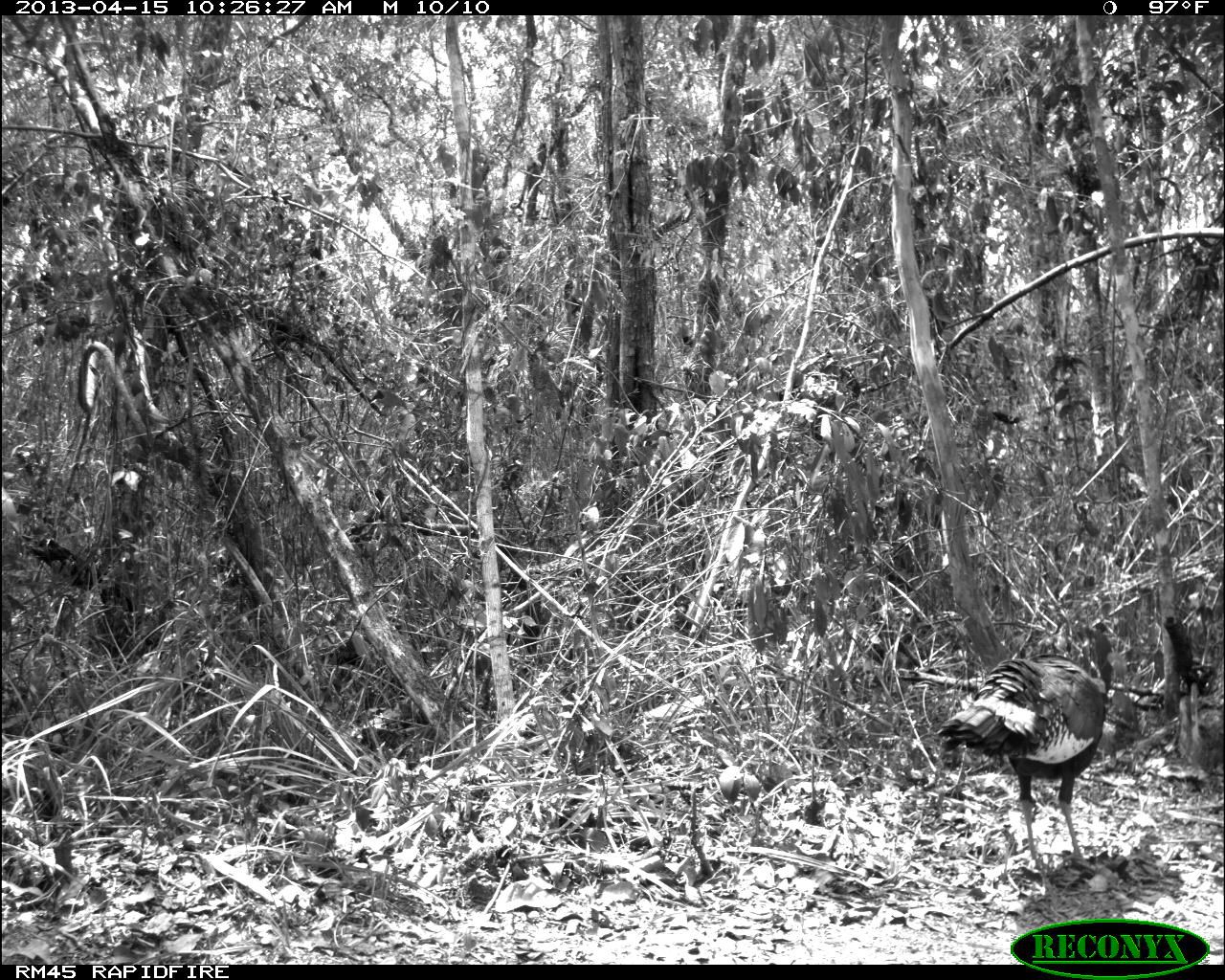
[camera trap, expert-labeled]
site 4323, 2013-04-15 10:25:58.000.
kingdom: Animalia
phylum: Chordata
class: Aves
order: Galliformes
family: Phasianidae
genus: Meleagris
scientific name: Meleagris ocellata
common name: ocellated turkey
Meleagris ocellata (ocellated turkey), count 2.